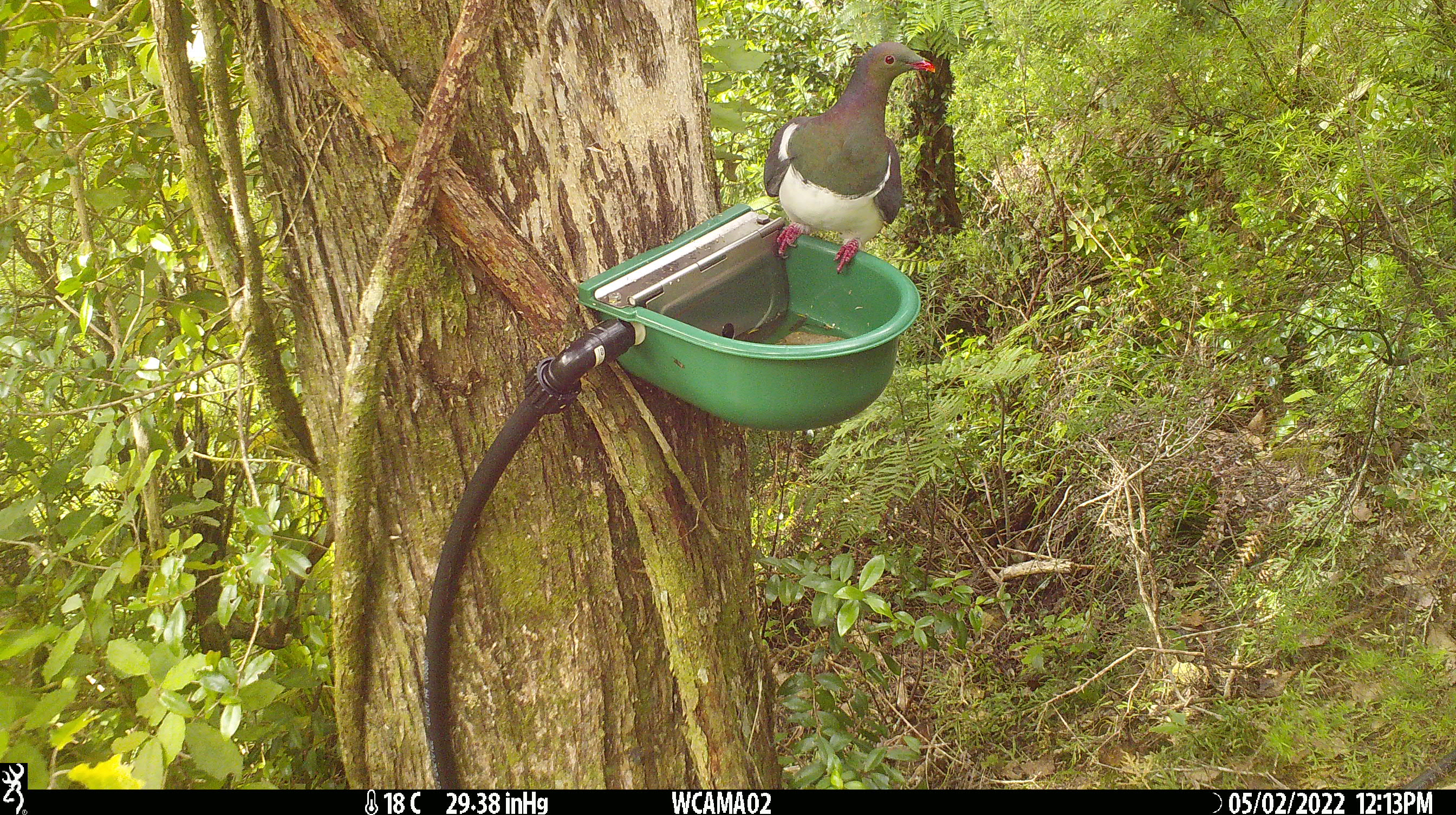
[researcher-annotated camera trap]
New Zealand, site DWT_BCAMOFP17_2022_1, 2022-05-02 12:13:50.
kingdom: Animalia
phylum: Chordata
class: Aves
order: Columbiformes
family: Columbidae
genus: Hemiphaga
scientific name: Hemiphaga novaeseelandiae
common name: new zealand pigeon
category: kereru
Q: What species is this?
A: Kereru (new zealand pigeon) (Hemiphaga novaeseelandiae).